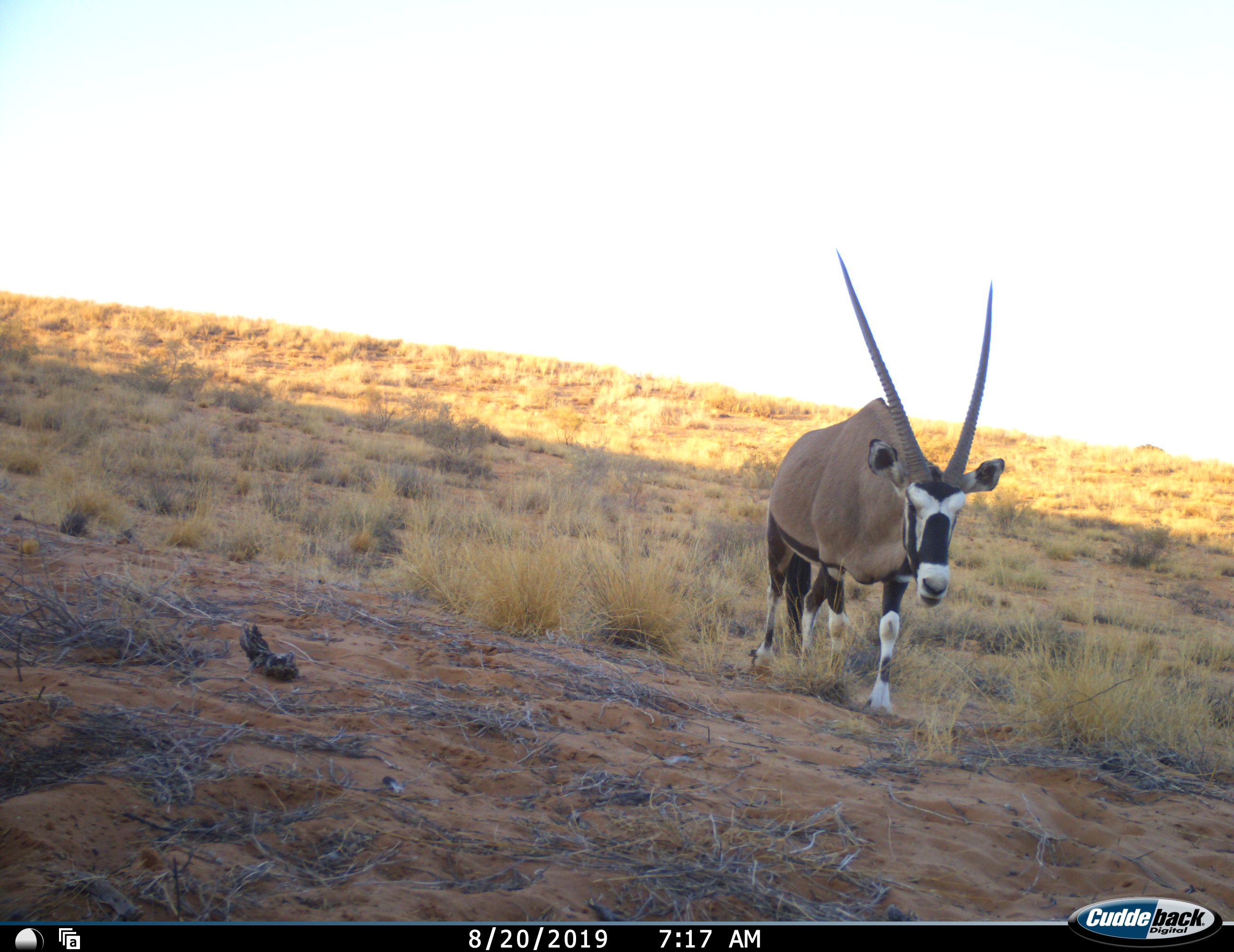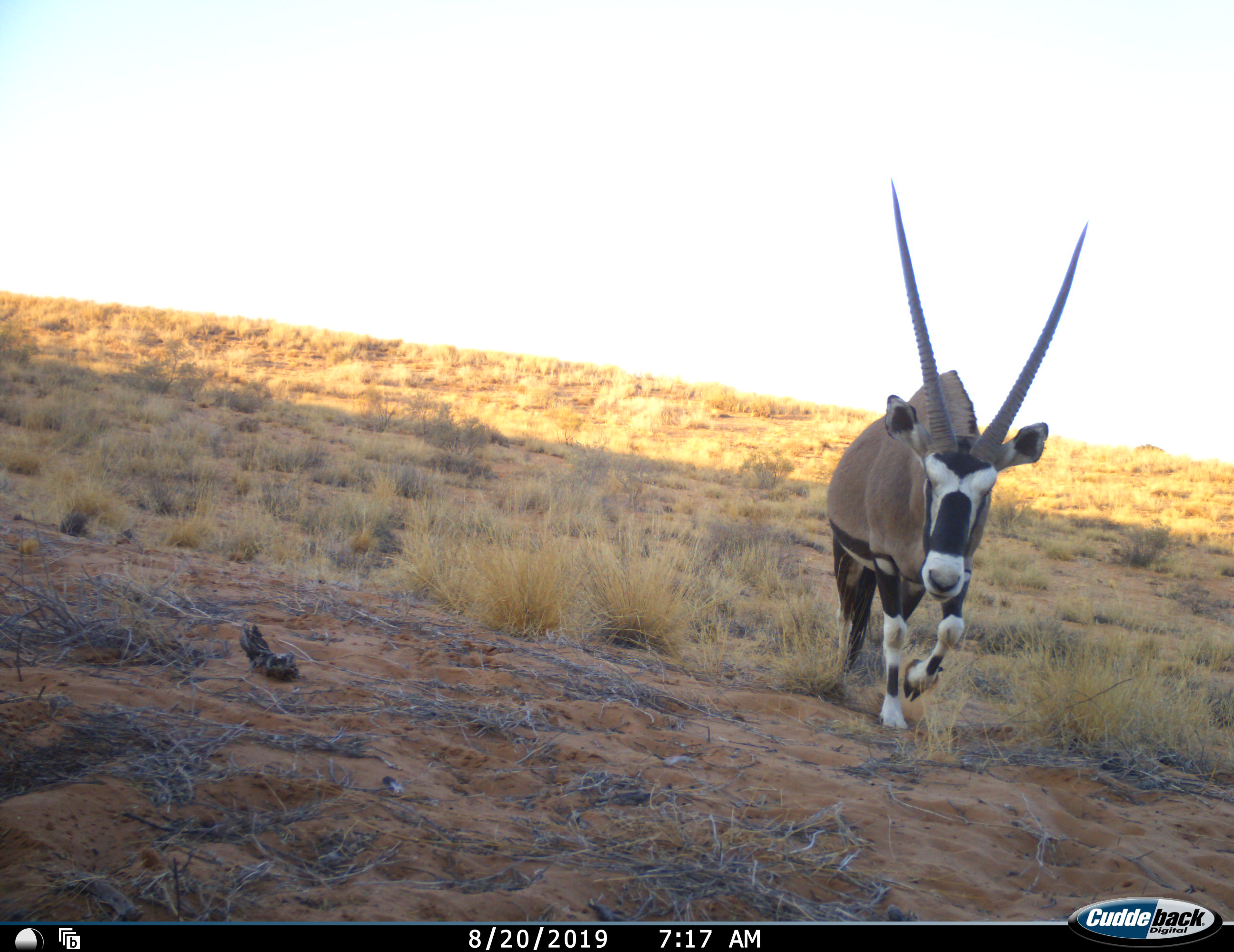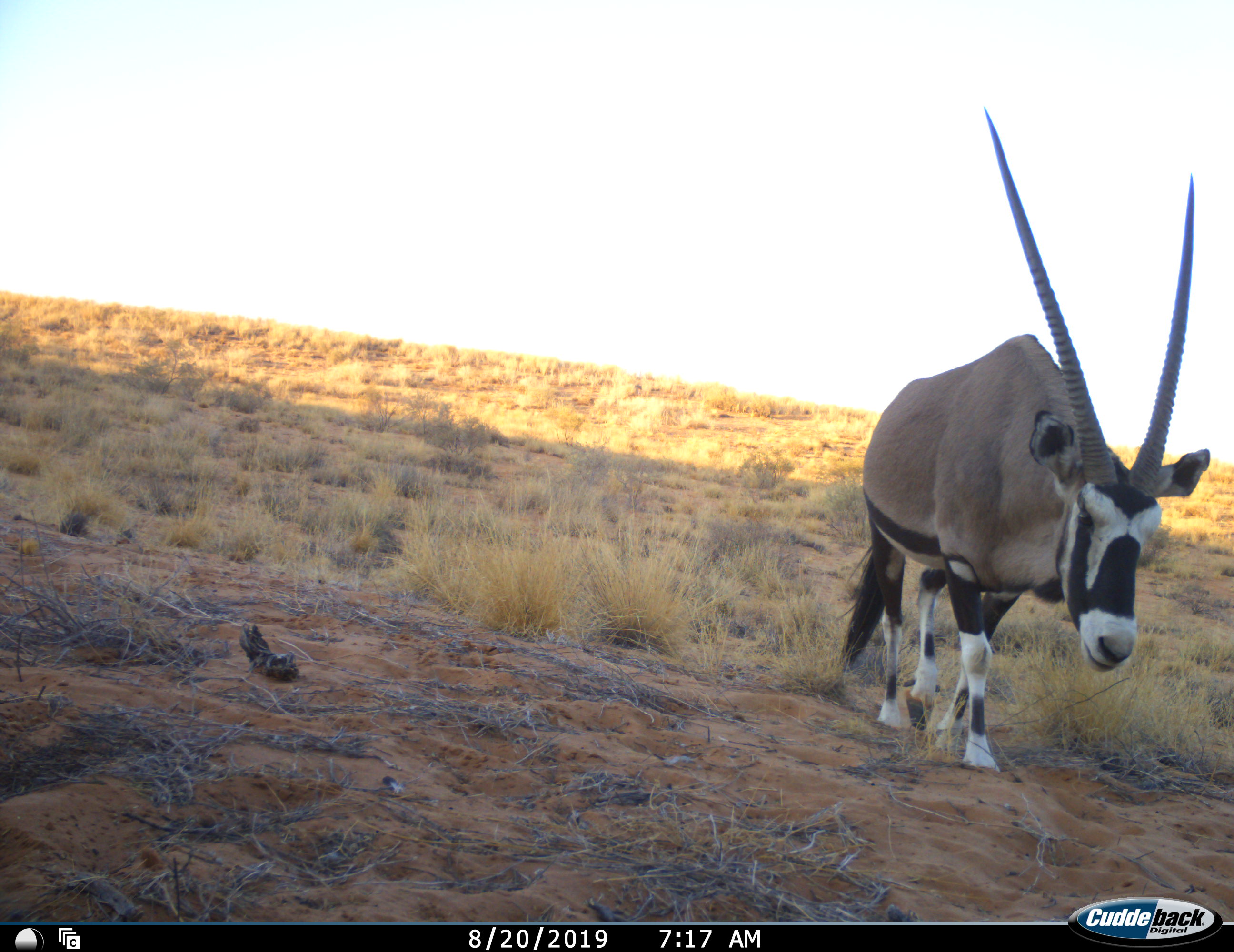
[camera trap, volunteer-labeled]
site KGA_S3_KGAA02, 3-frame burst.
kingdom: Animalia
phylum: Chordata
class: Mammalia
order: Artiodactyla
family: Bovidae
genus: Oryx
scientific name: Oryx gazella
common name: gemsbok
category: oryx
Oryx (gemsbok) (Oryx gazella), count 1. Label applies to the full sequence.